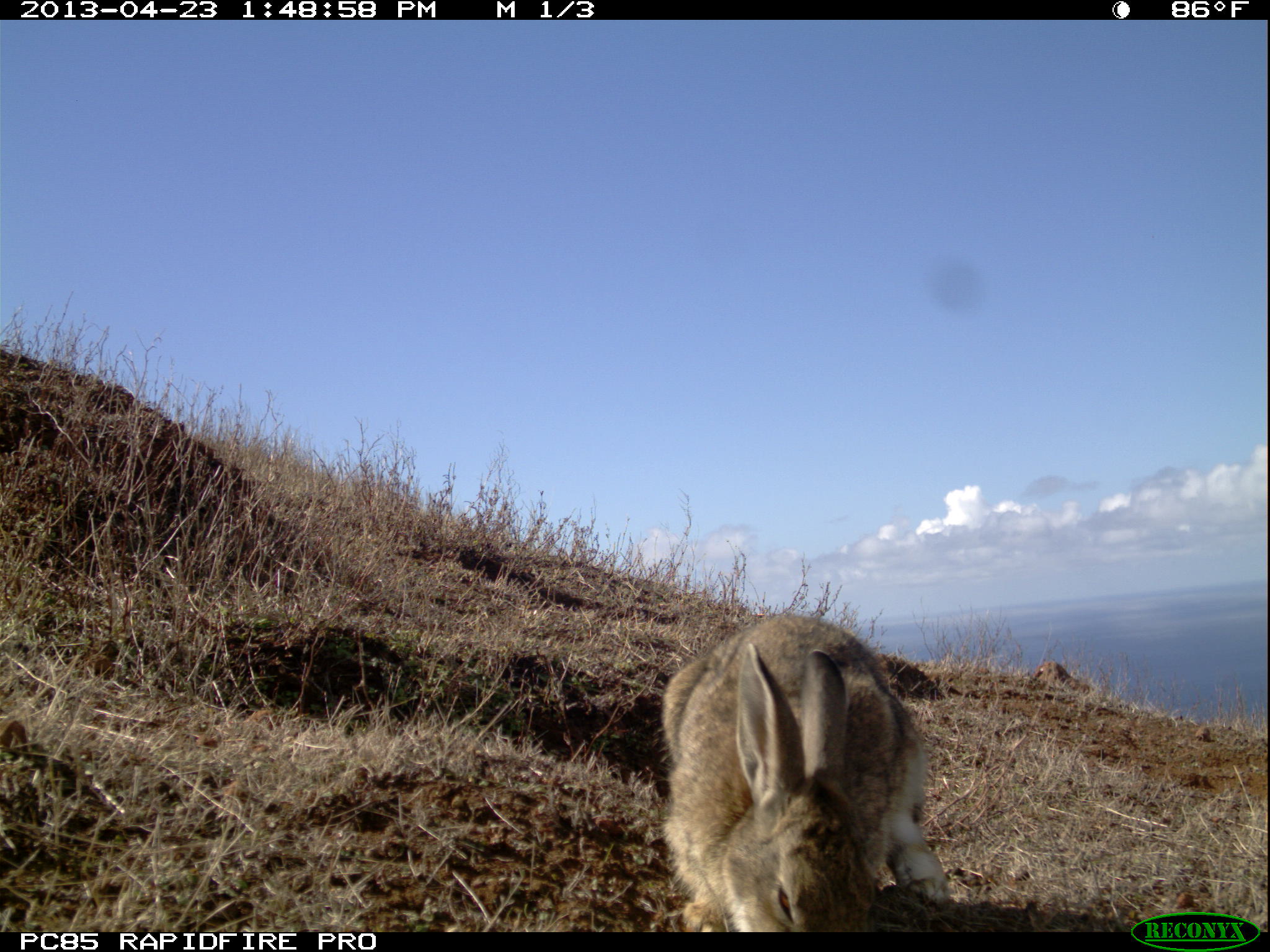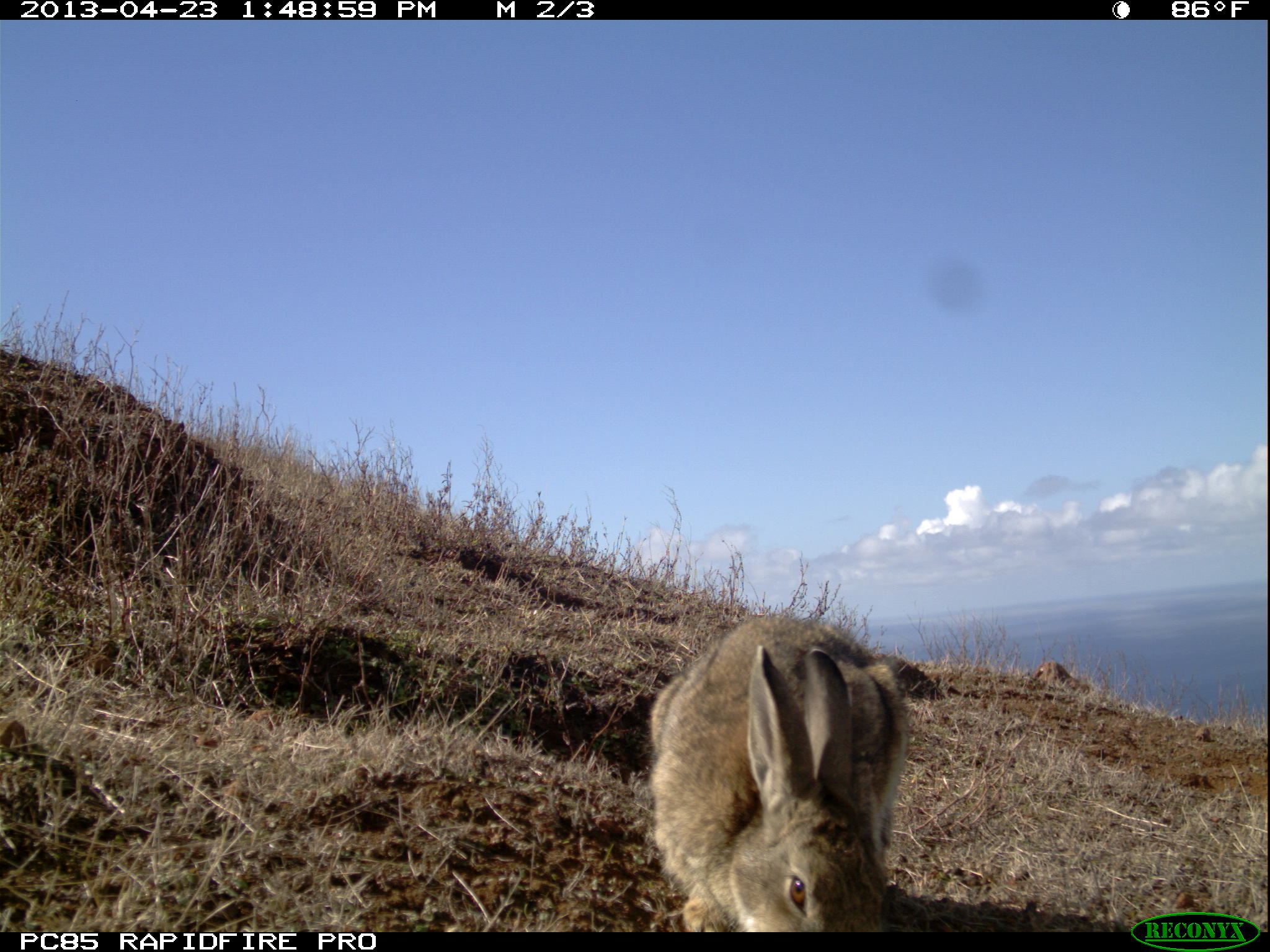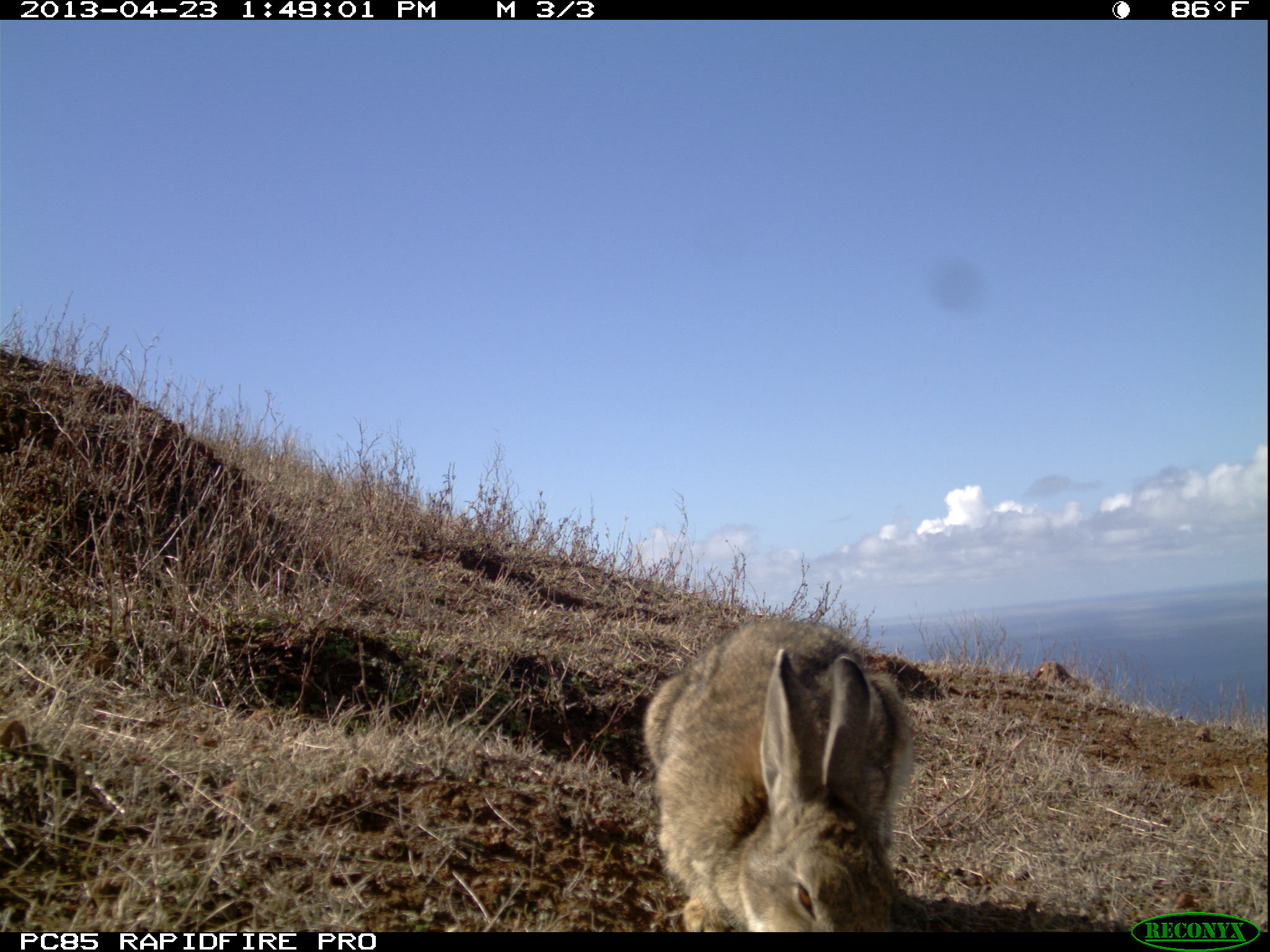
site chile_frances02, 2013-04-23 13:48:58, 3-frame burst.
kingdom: Animalia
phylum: Chordata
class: Mammalia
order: Lagomorpha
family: Leporidae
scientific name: Leporidae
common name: rabbits and hares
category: rabbit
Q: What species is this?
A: Rabbit (rabbits and hares) (Leporidae).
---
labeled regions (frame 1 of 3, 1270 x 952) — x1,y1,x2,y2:
rabbit: 655,609,951,933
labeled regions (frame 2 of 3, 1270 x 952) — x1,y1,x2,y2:
rabbit: 643,615,911,932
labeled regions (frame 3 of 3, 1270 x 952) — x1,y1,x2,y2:
rabbit: 640,614,919,931